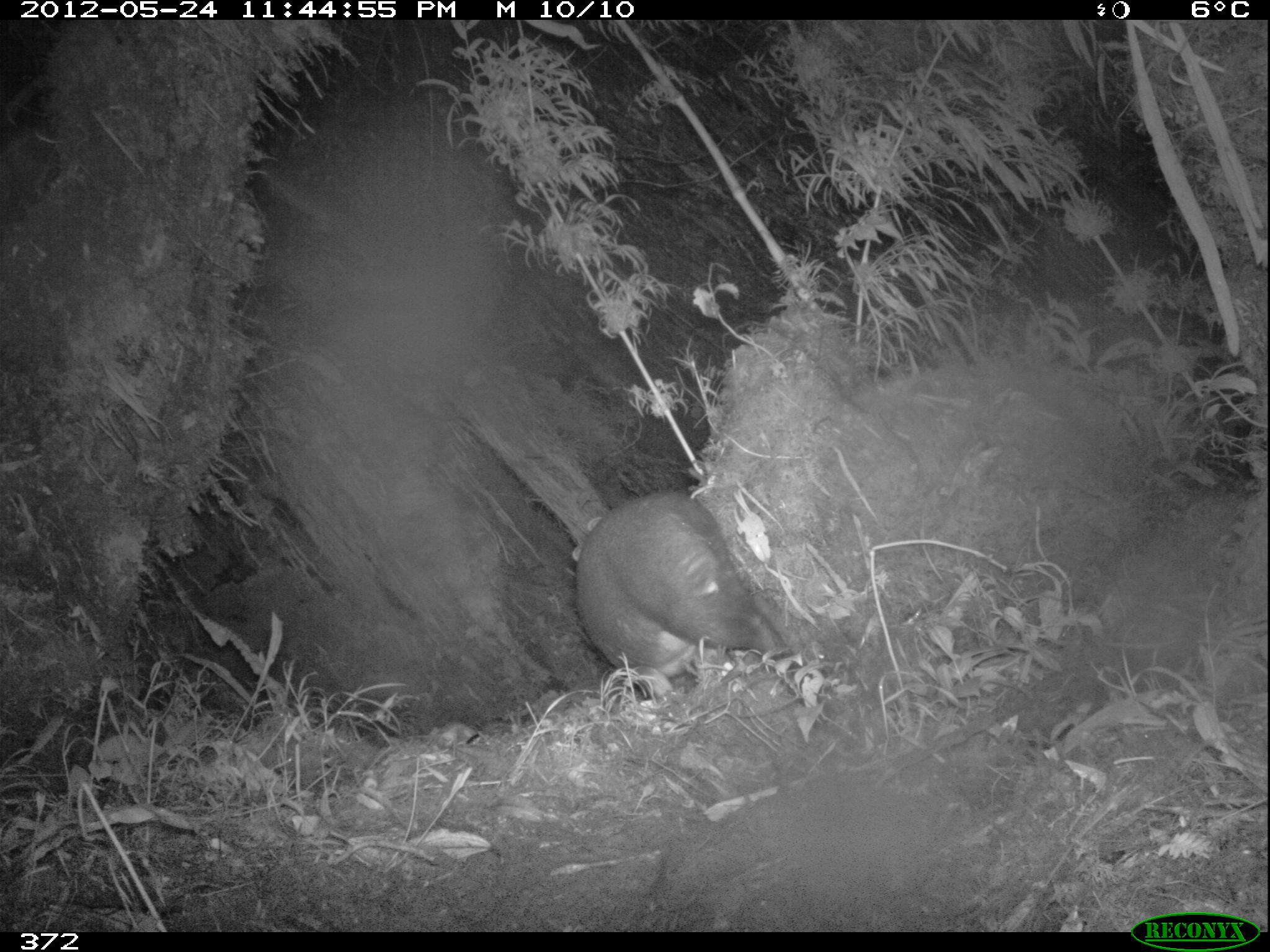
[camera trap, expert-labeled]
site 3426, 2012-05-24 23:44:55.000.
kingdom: Animalia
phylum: Chordata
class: Mammalia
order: Artiodactyla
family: Cervidae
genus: Mazama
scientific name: Mazama chunyi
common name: dwarf brocket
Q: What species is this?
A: Mazama chunyi (dwarf brocket).